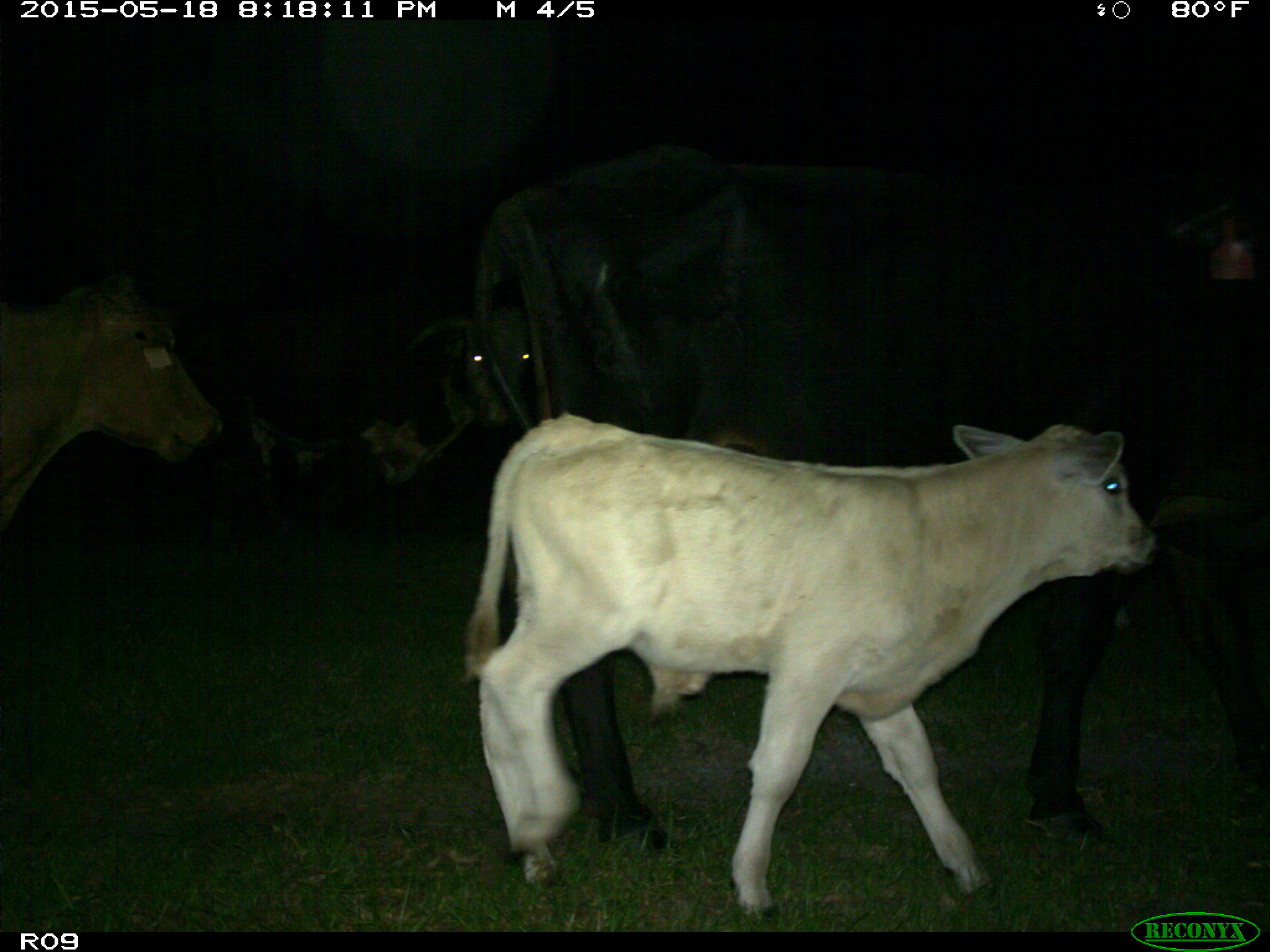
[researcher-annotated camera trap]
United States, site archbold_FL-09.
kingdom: Animalia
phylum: Chordata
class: Mammalia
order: Artiodactyla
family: Bovidae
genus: Bos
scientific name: Bos taurus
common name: domestic cow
Bos taurus (domestic cow).